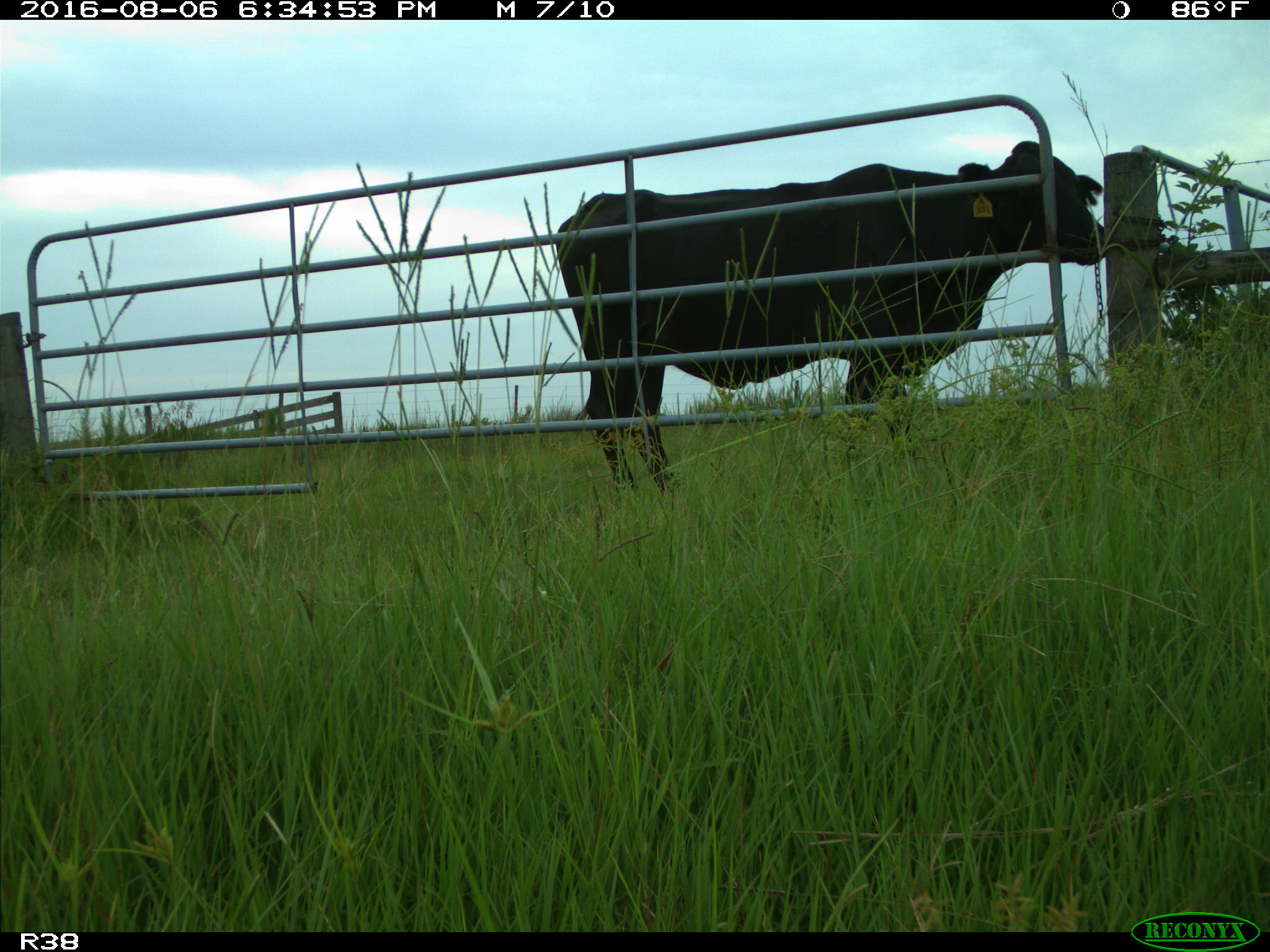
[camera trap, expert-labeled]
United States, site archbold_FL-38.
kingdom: Animalia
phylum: Chordata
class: Mammalia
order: Artiodactyla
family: Bovidae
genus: Bos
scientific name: Bos taurus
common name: domestic cow